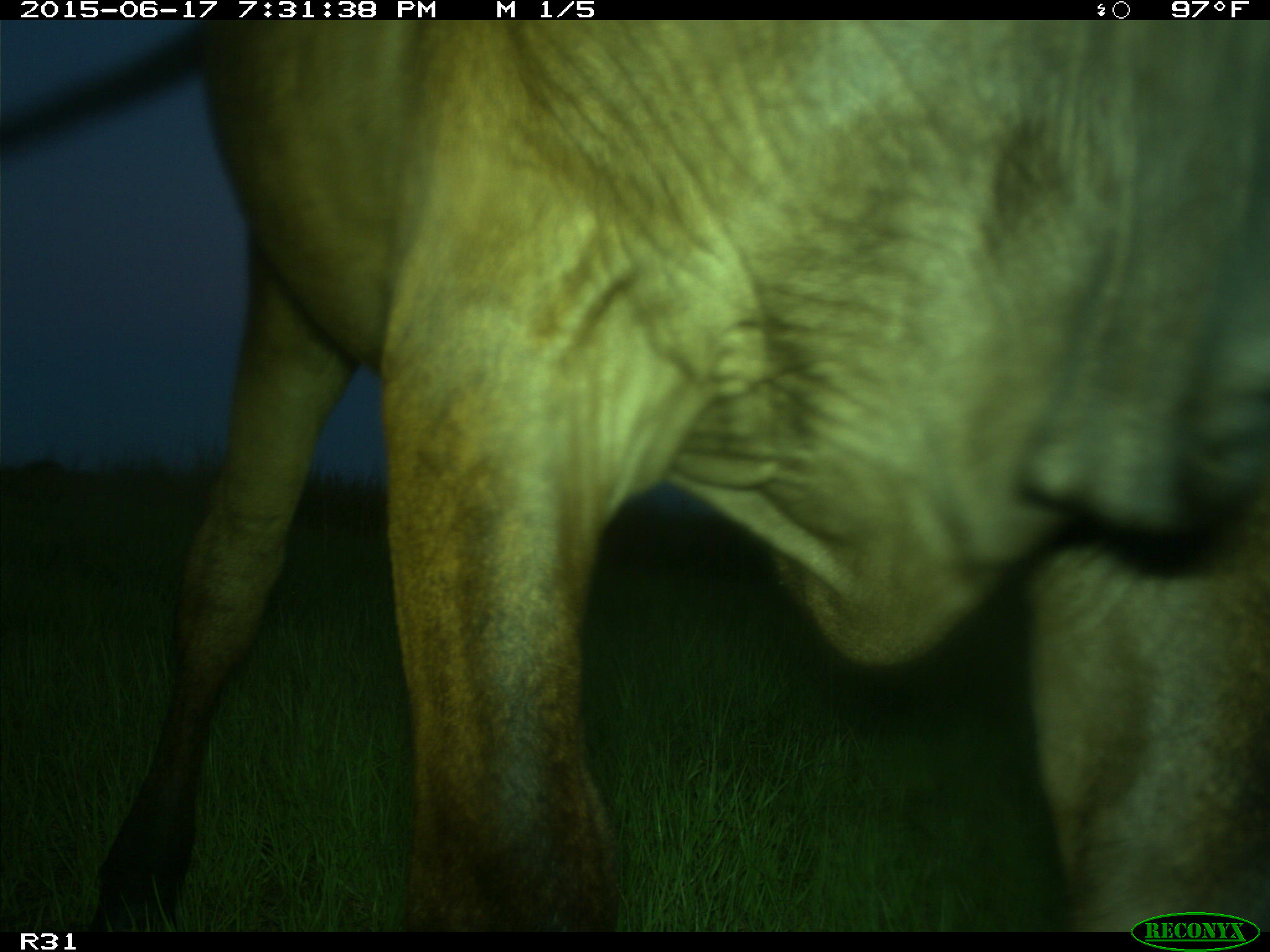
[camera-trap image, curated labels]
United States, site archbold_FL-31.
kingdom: Animalia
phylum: Chordata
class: Mammalia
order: Artiodactyla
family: Bovidae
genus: Bos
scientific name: Bos taurus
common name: domestic cow